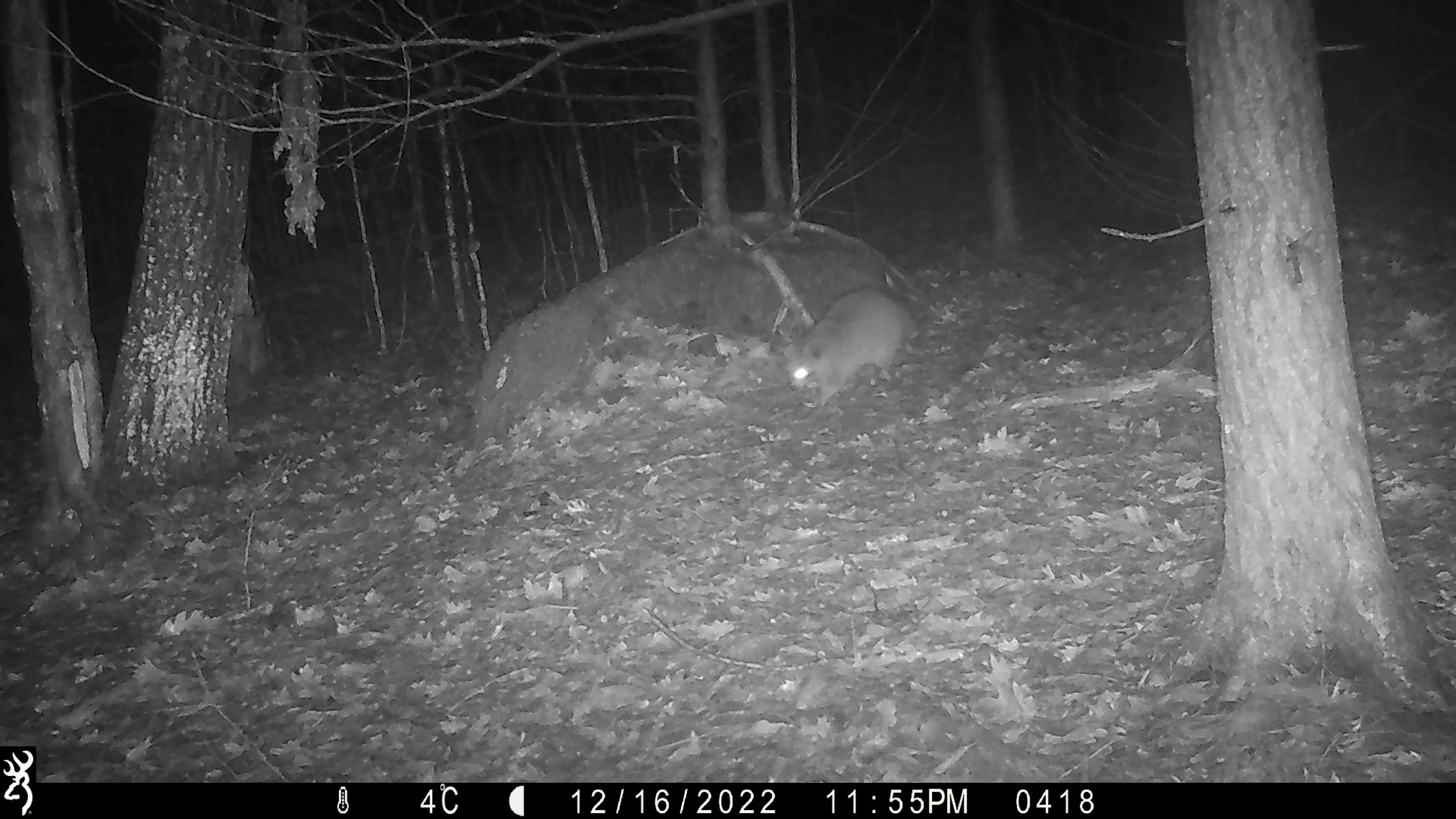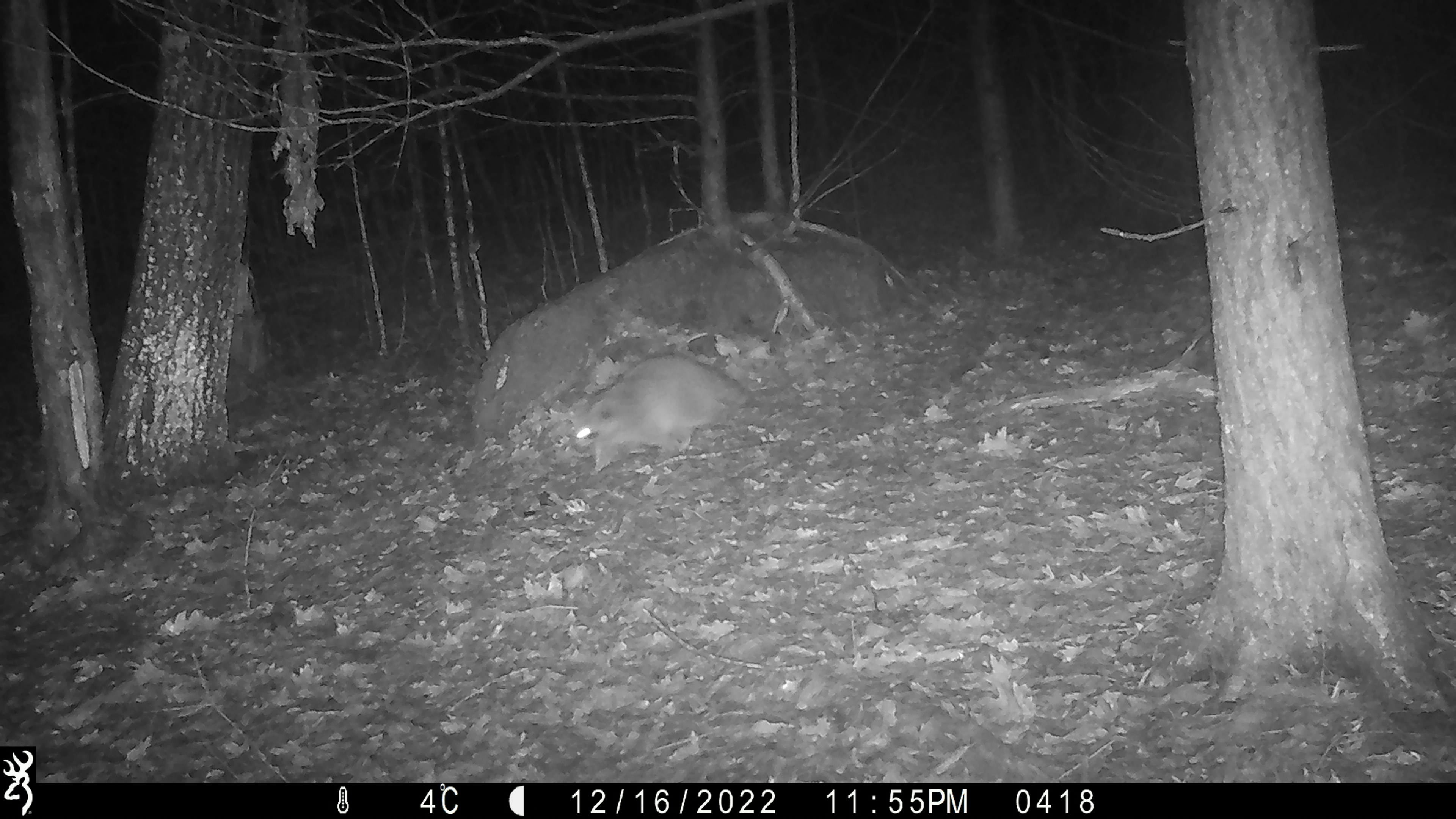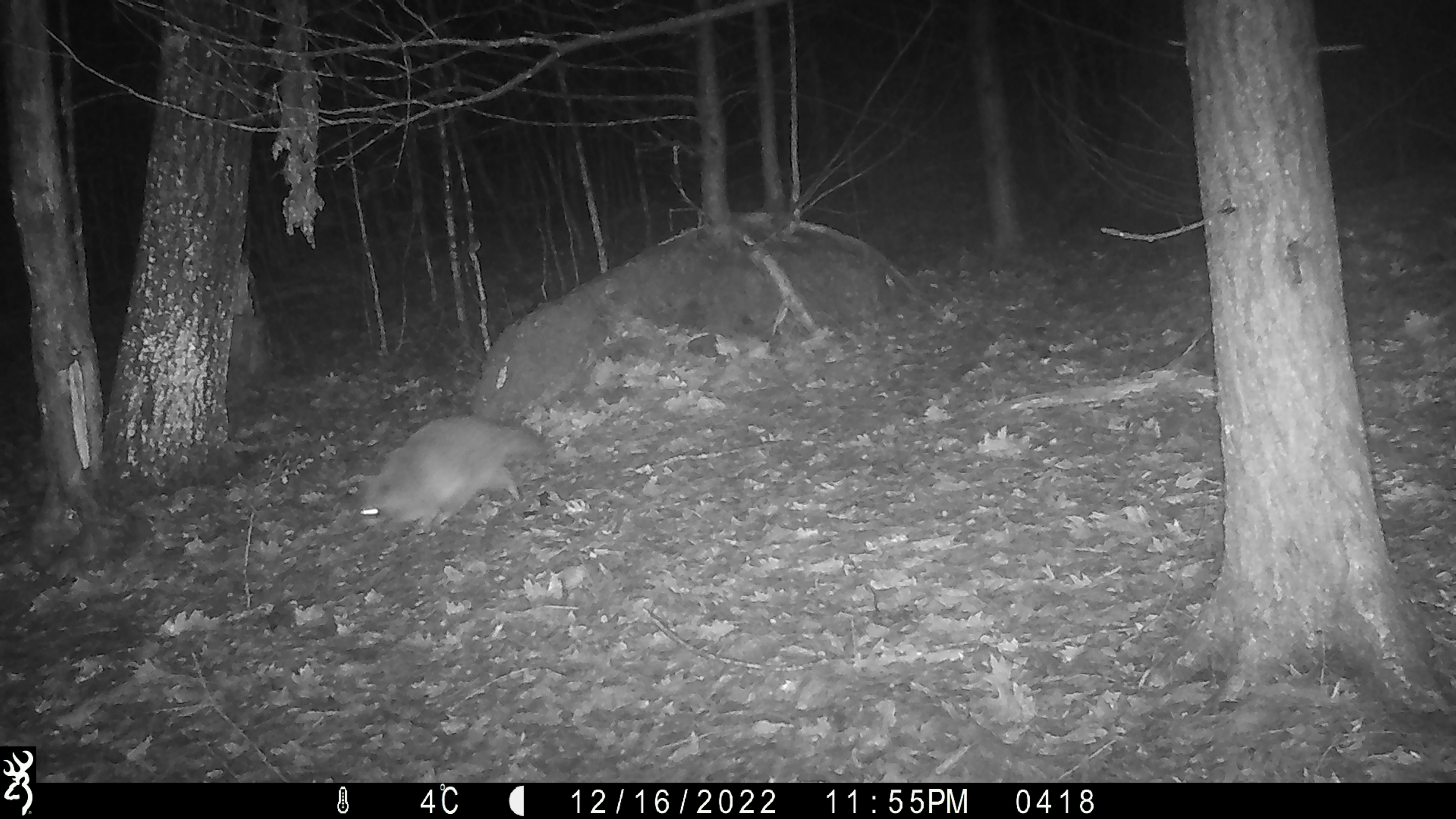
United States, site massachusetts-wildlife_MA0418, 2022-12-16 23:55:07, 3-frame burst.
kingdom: Animalia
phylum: Chordata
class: Mammalia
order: Carnivora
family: Procyonidae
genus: Procyon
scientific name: Procyon lotor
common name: raccoon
Raccoon (Procyon lotor).